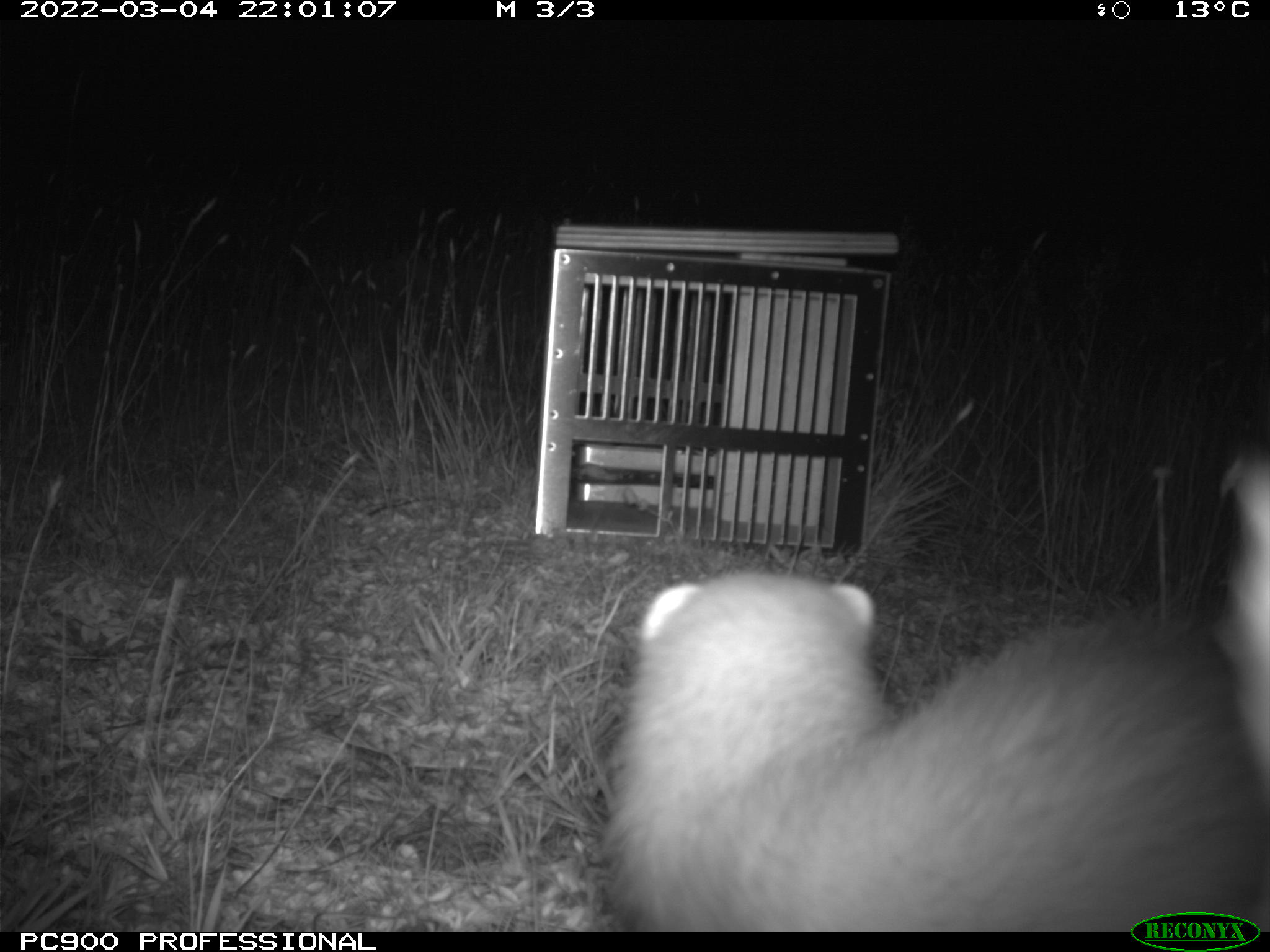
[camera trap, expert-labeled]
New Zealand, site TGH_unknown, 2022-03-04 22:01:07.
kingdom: Animalia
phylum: Chordata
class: Mammalia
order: Carnivora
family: Mustelidae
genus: Mustela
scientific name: Mustela furo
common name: ferret